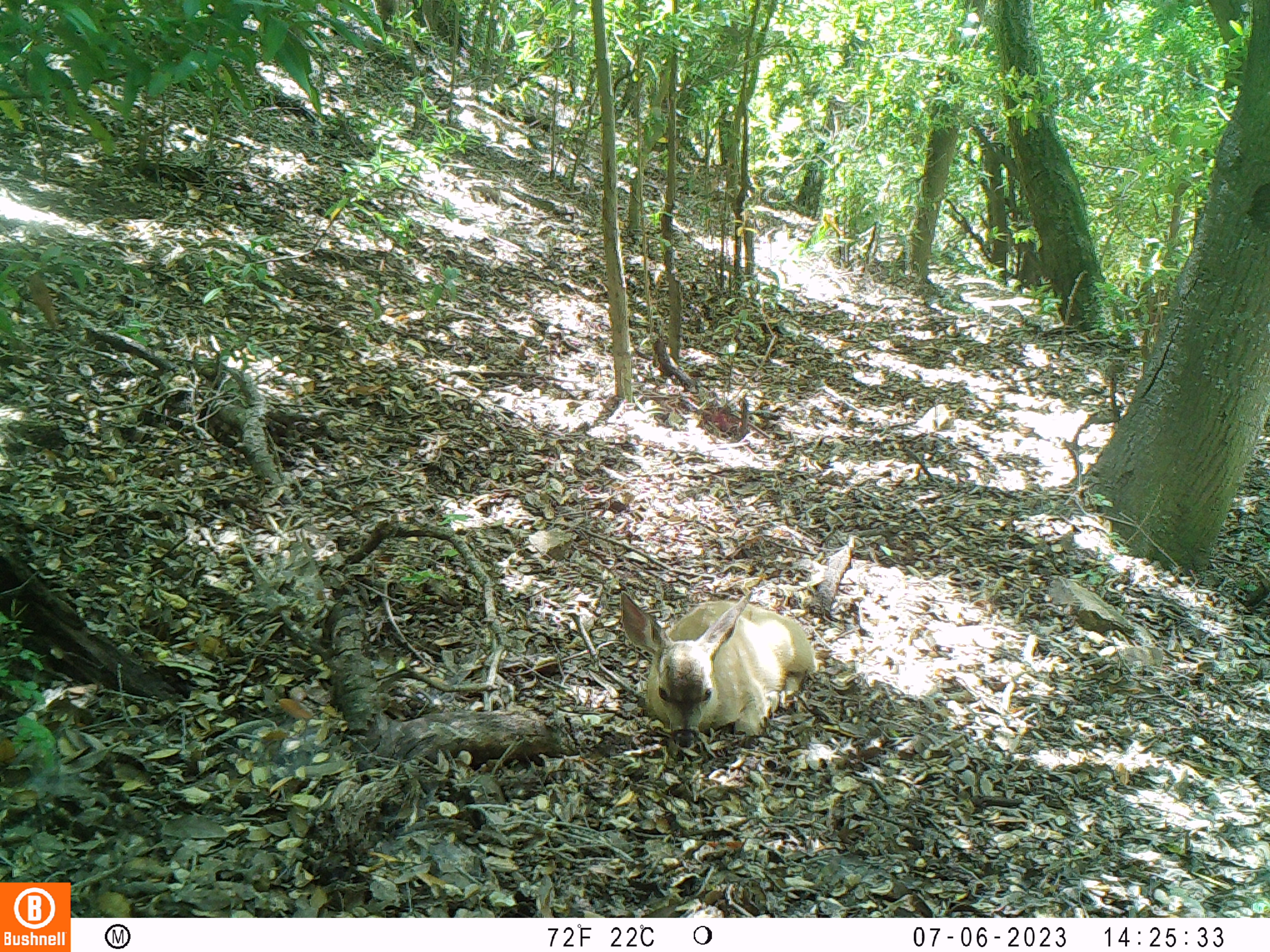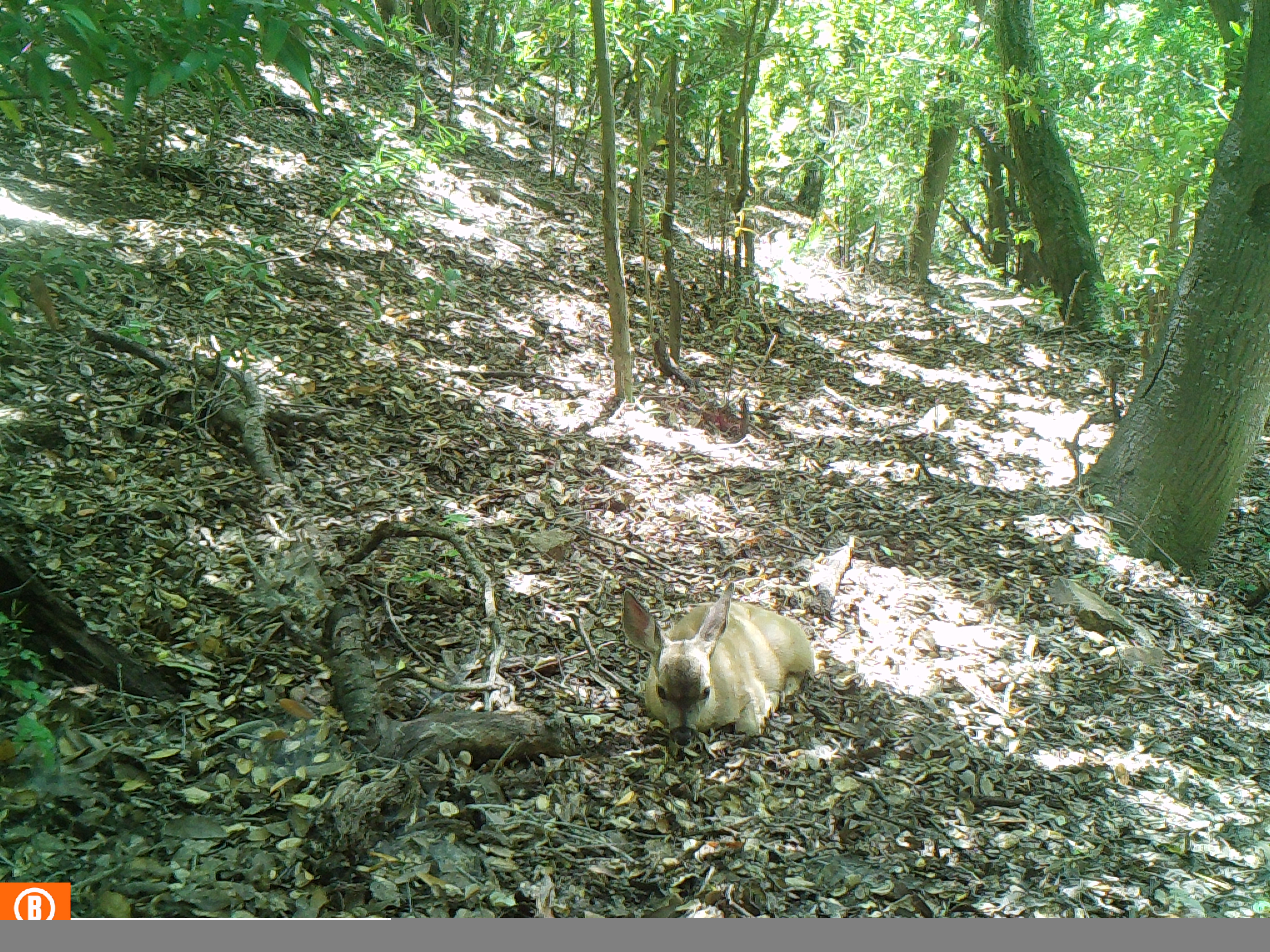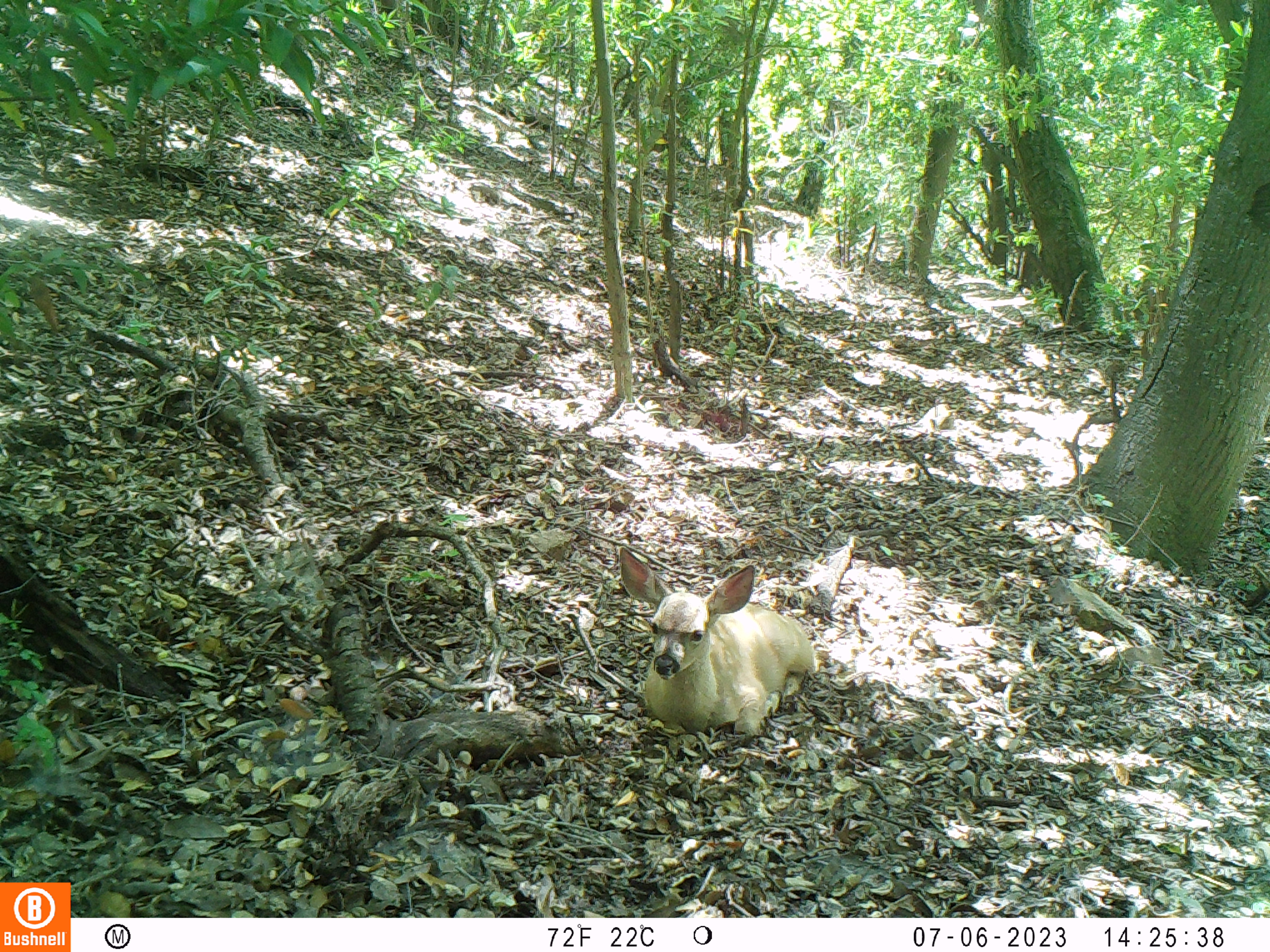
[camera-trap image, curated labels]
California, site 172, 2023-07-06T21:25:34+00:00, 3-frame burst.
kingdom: Animalia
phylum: Chordata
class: Mammalia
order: Artiodactyla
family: Cervidae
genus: Odocoileus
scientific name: Odocoileus hemionus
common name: mule deer